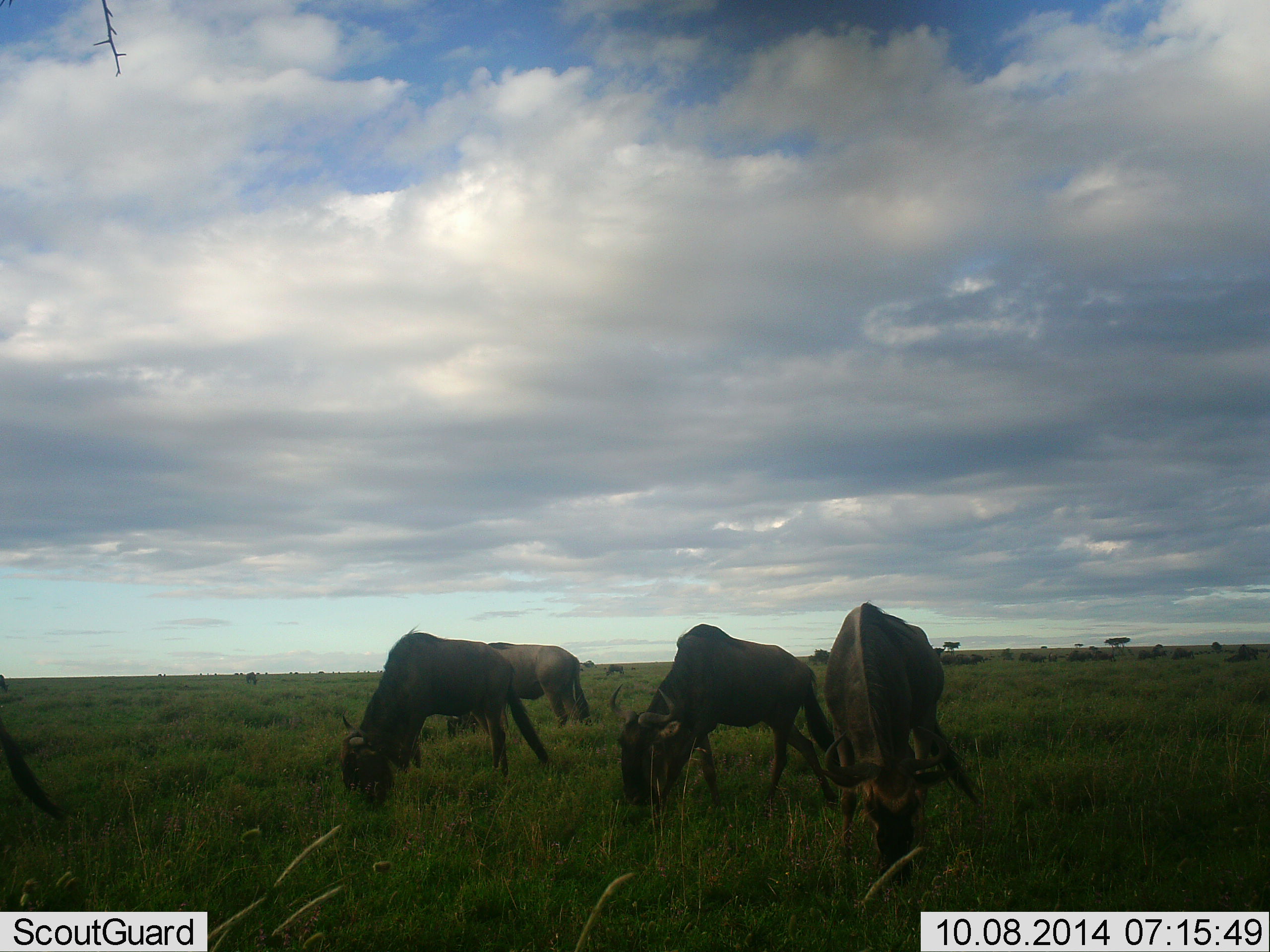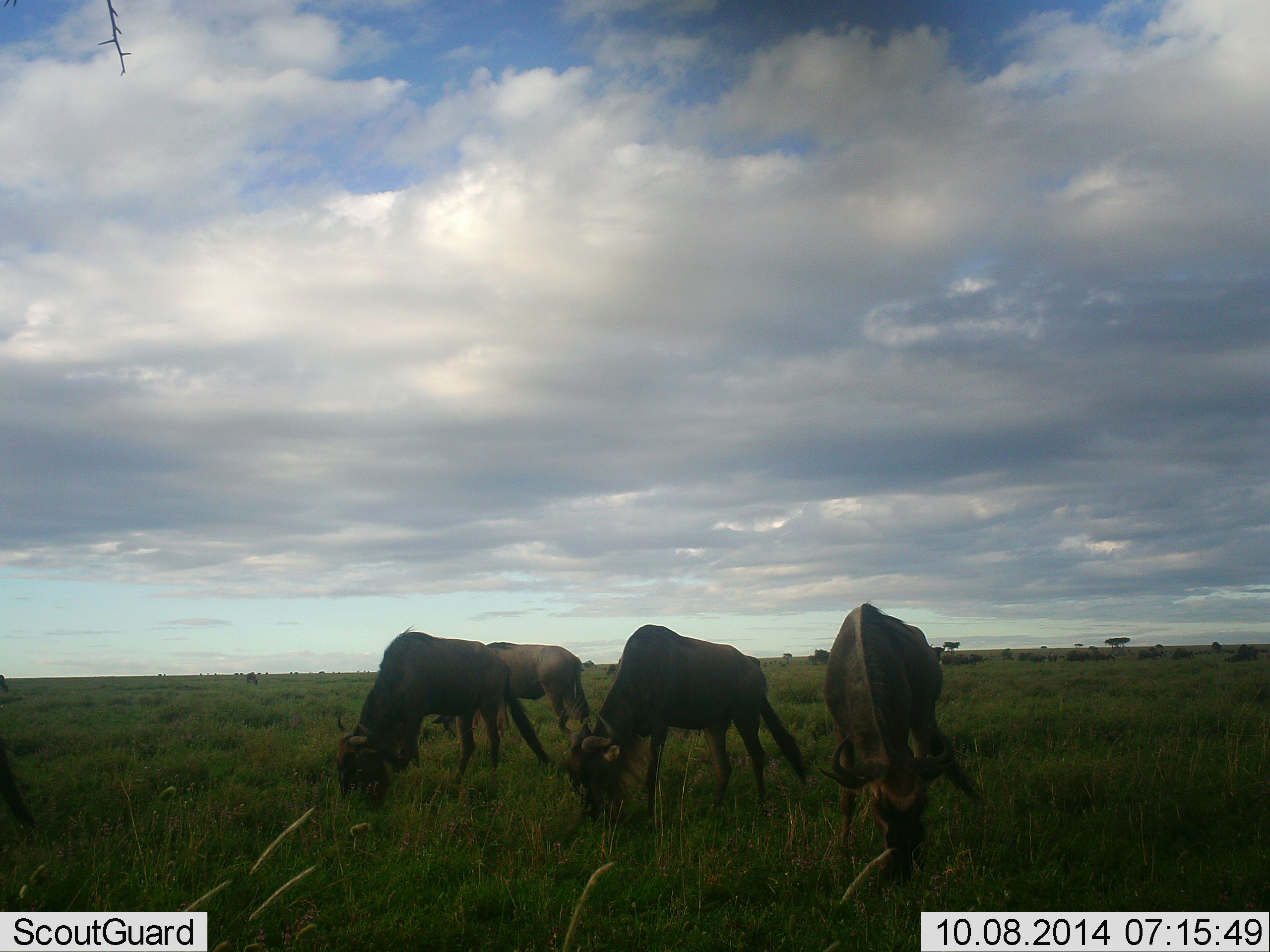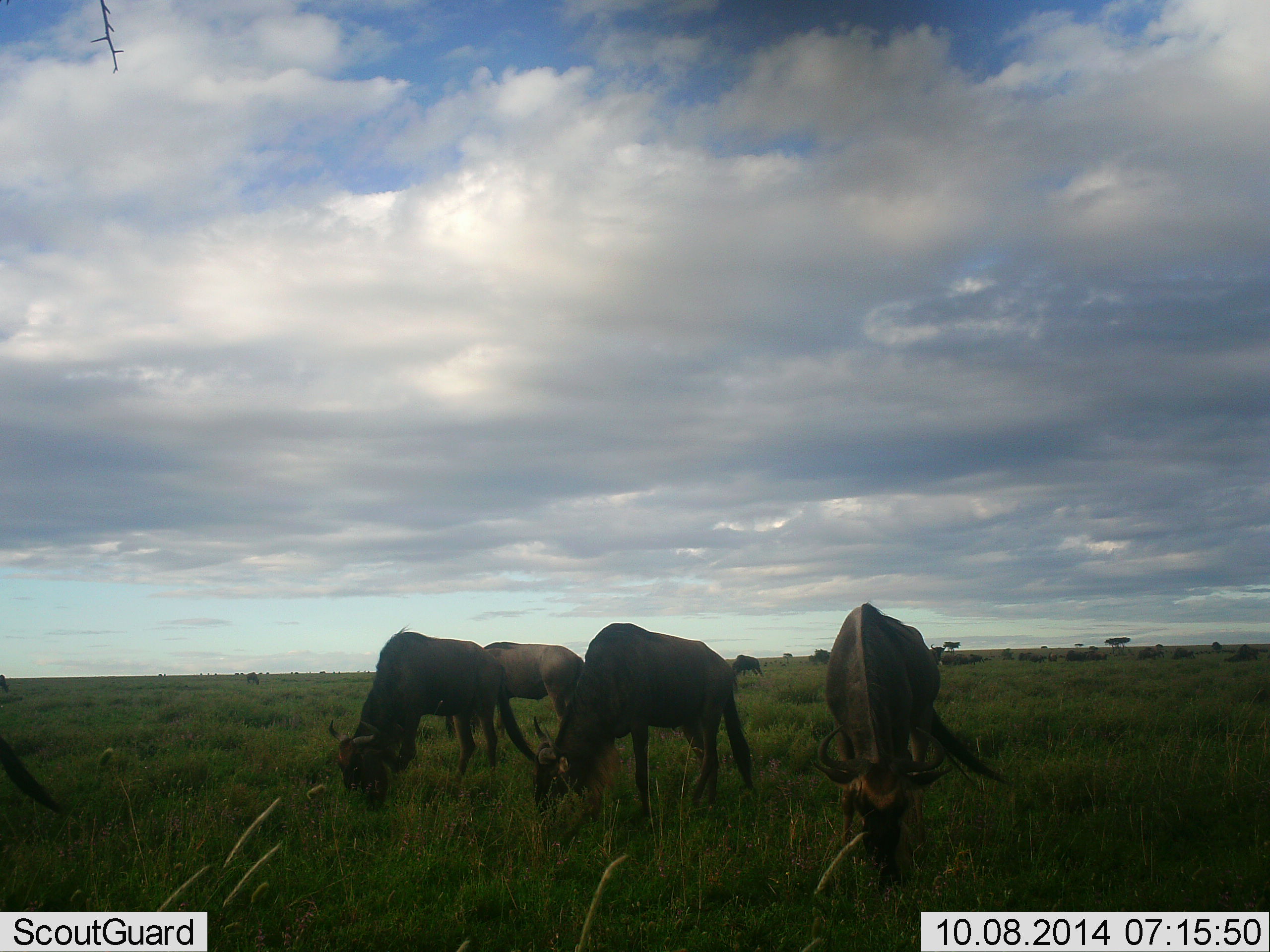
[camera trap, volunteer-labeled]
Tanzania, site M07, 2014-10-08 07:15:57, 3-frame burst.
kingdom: Animalia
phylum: Chordata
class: Mammalia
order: Artiodactyla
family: Bovidae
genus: Connochaetes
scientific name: Connochaetes taurinus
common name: blue wildebeest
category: wildebeest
Wildebeest (blue wildebeest) (Connochaetes taurinus), count 5. Behavior (volunteer vote fractions): standing 10%, resting 0%, moving 10%, interacting 0%. Young present (vote fraction): 0%. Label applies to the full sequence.